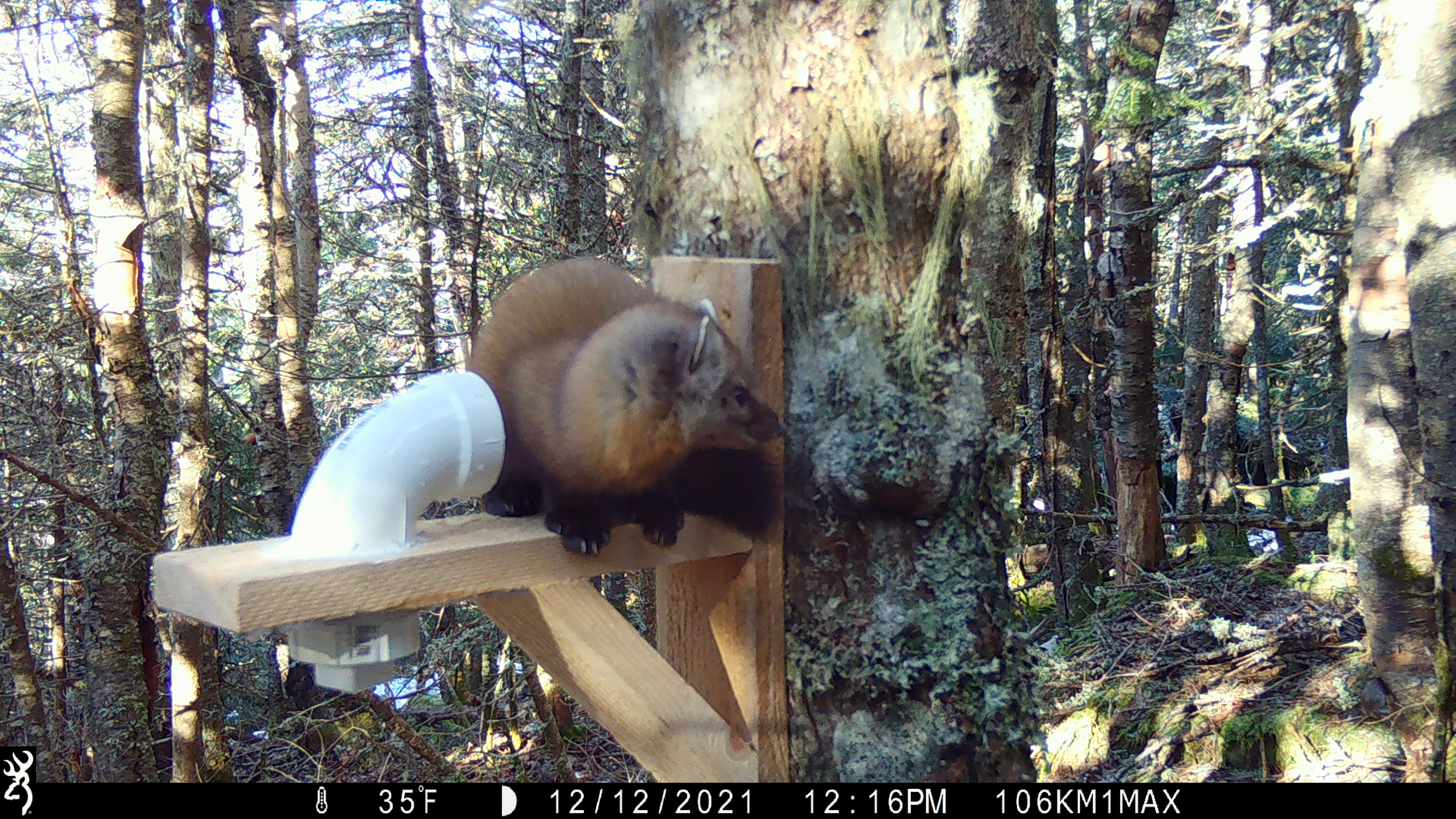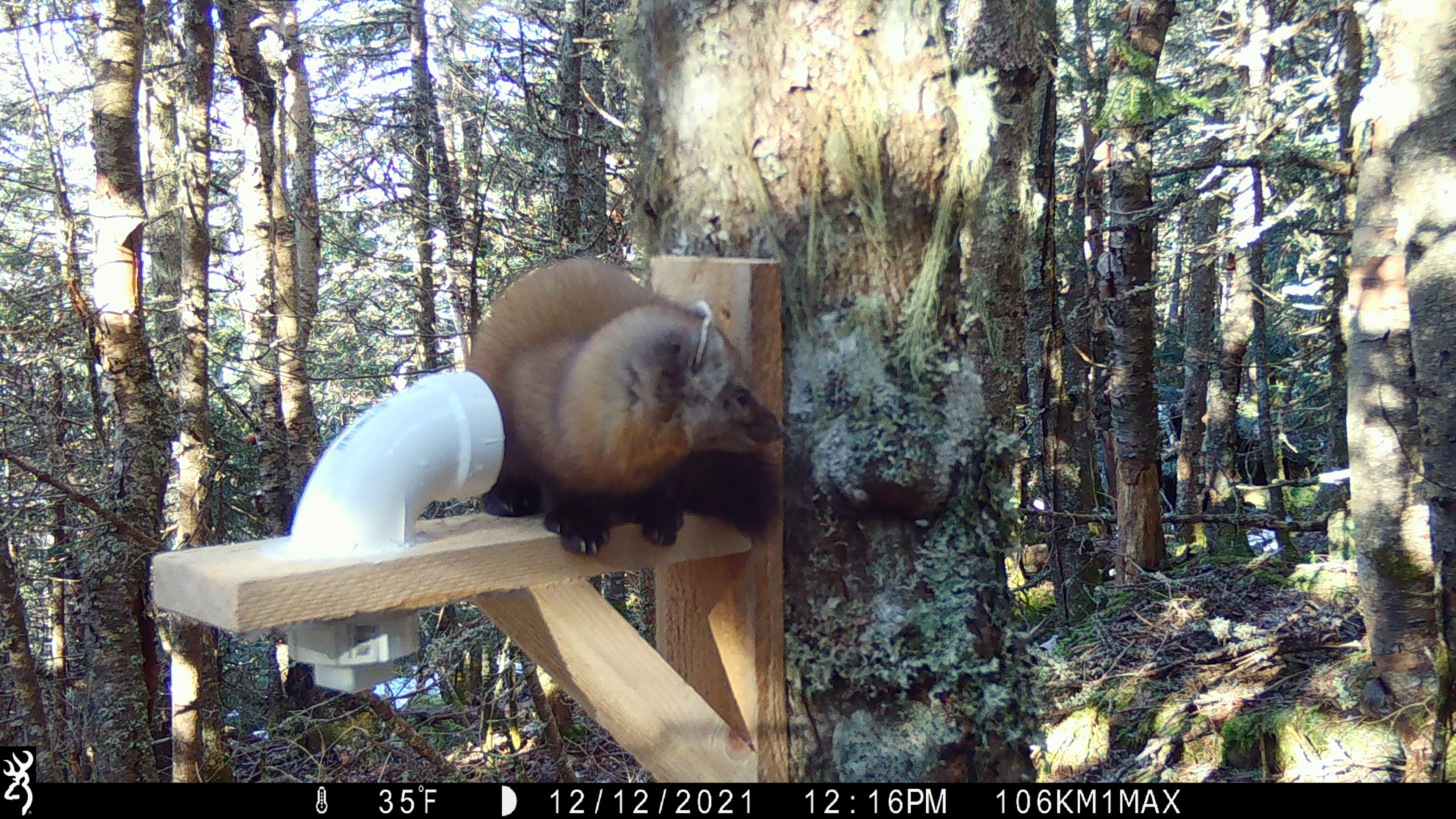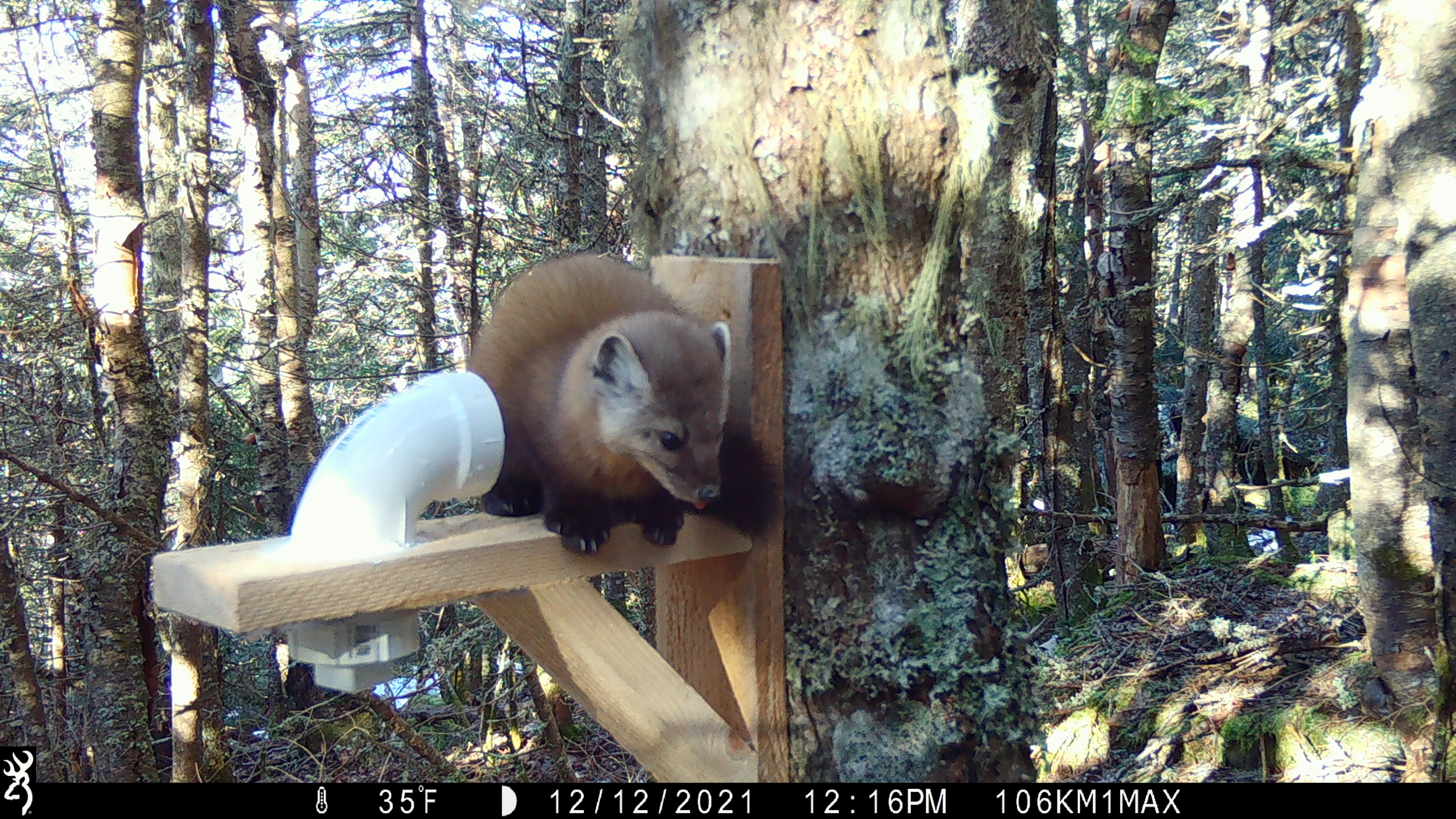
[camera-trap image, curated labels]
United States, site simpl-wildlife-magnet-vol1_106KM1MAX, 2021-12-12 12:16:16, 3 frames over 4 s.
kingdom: Animalia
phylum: Chordata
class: Mammalia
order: Carnivora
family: Mustelidae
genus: Martes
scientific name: Martes americana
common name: american marten